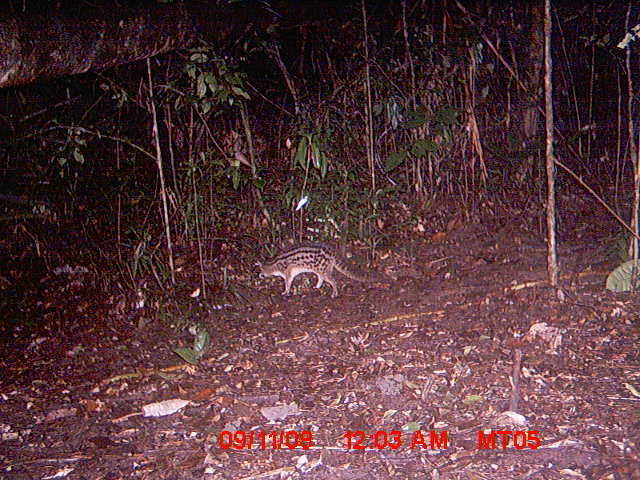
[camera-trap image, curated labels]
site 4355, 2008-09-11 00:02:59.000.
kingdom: Animalia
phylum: Chordata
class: Aves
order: Cuculiformes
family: Cuculidae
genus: Coua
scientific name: Coua serriana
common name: red-breasted coua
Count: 1.